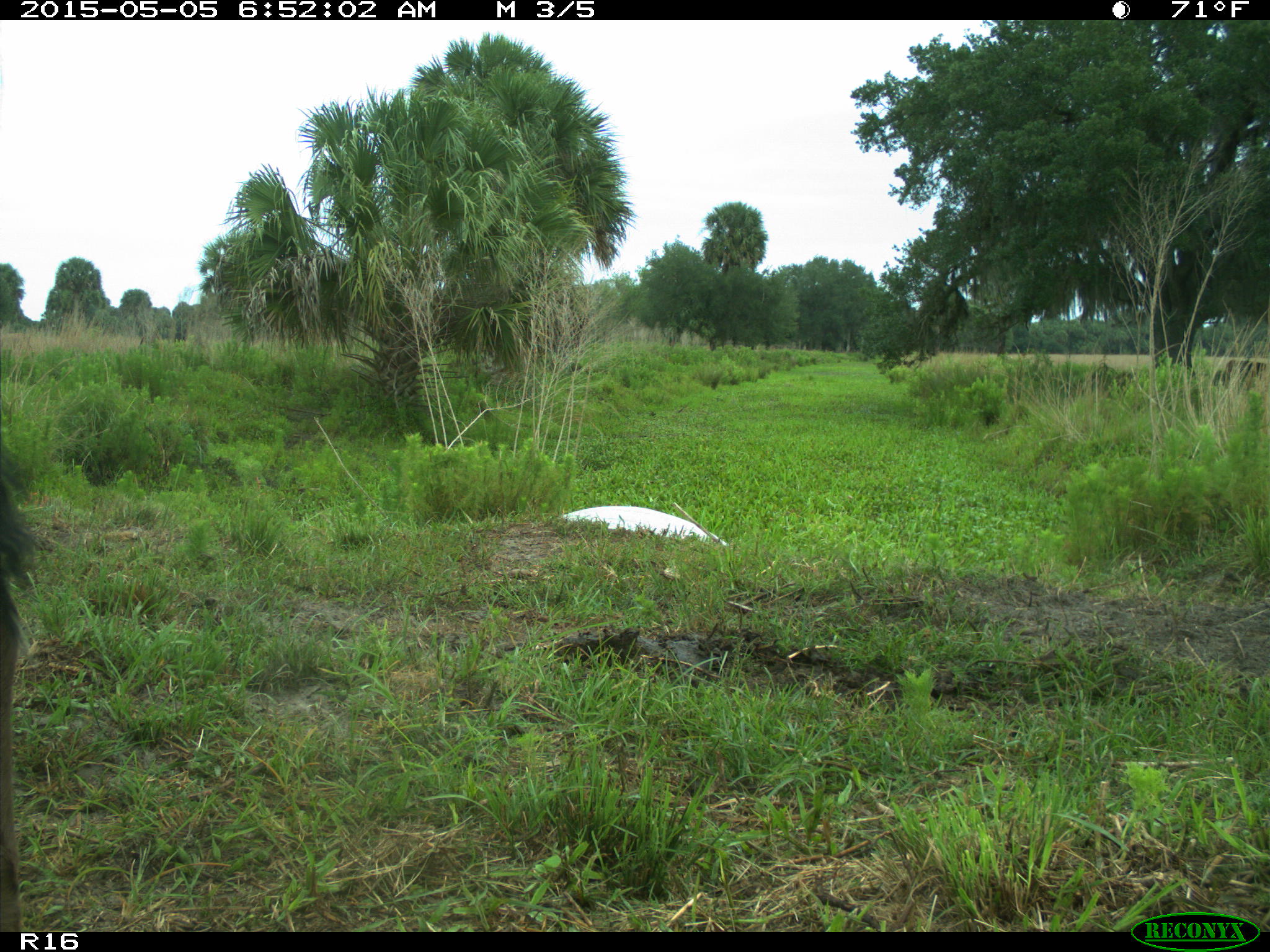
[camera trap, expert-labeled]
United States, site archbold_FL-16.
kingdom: Animalia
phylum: Chordata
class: Mammalia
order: Artiodactyla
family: Bovidae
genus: Bos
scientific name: Bos taurus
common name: domestic cow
Bos taurus (domestic cow).